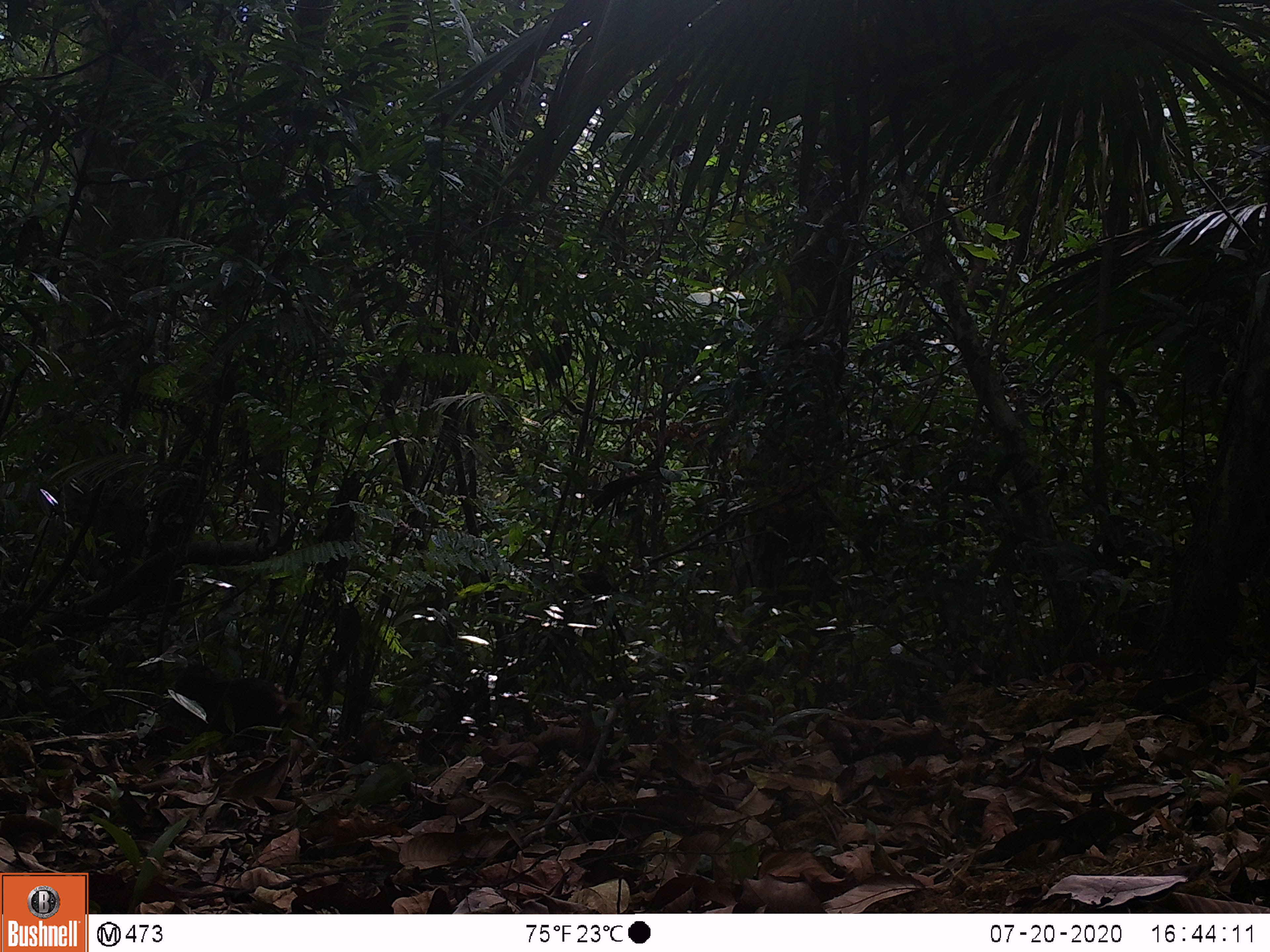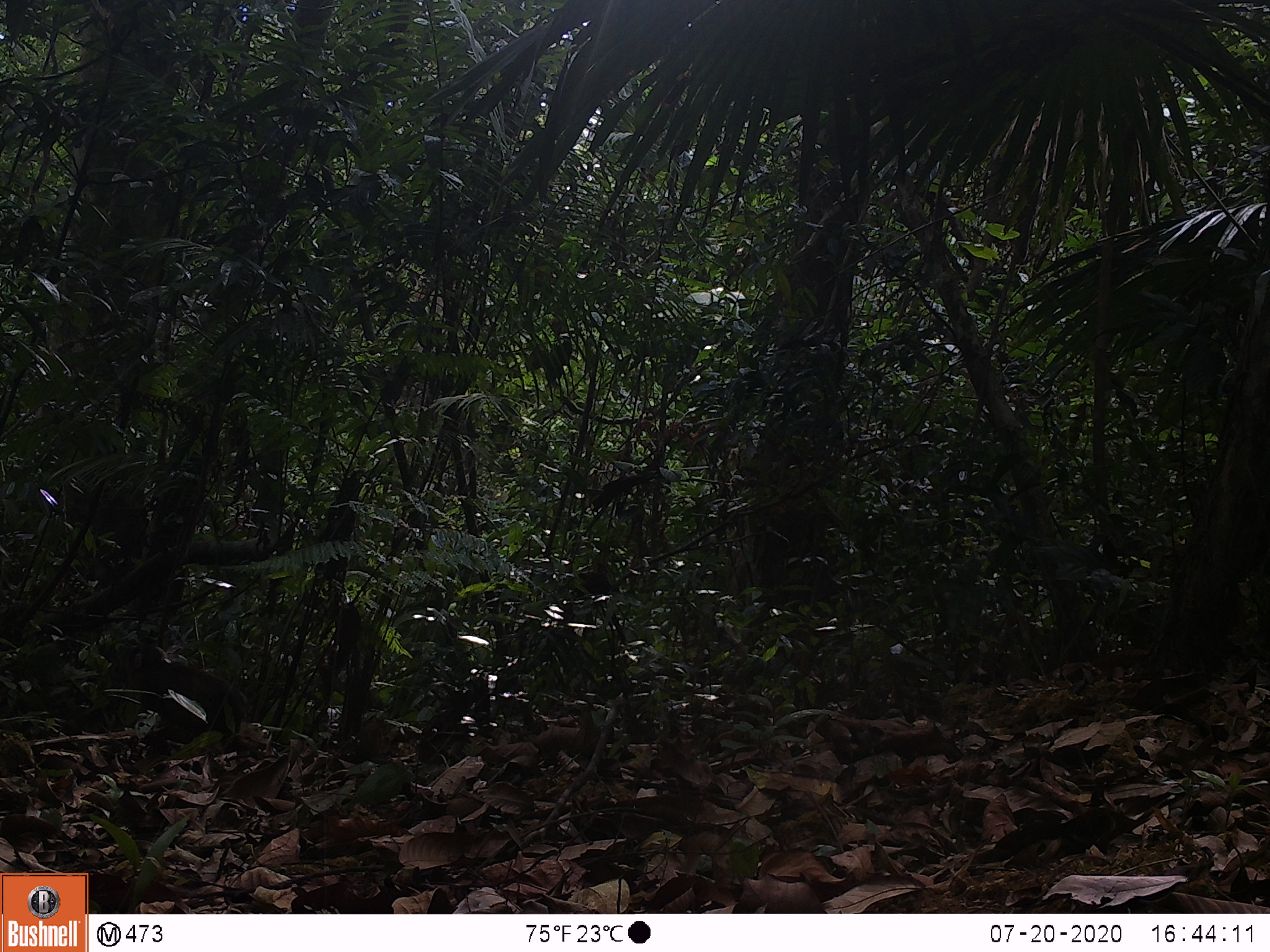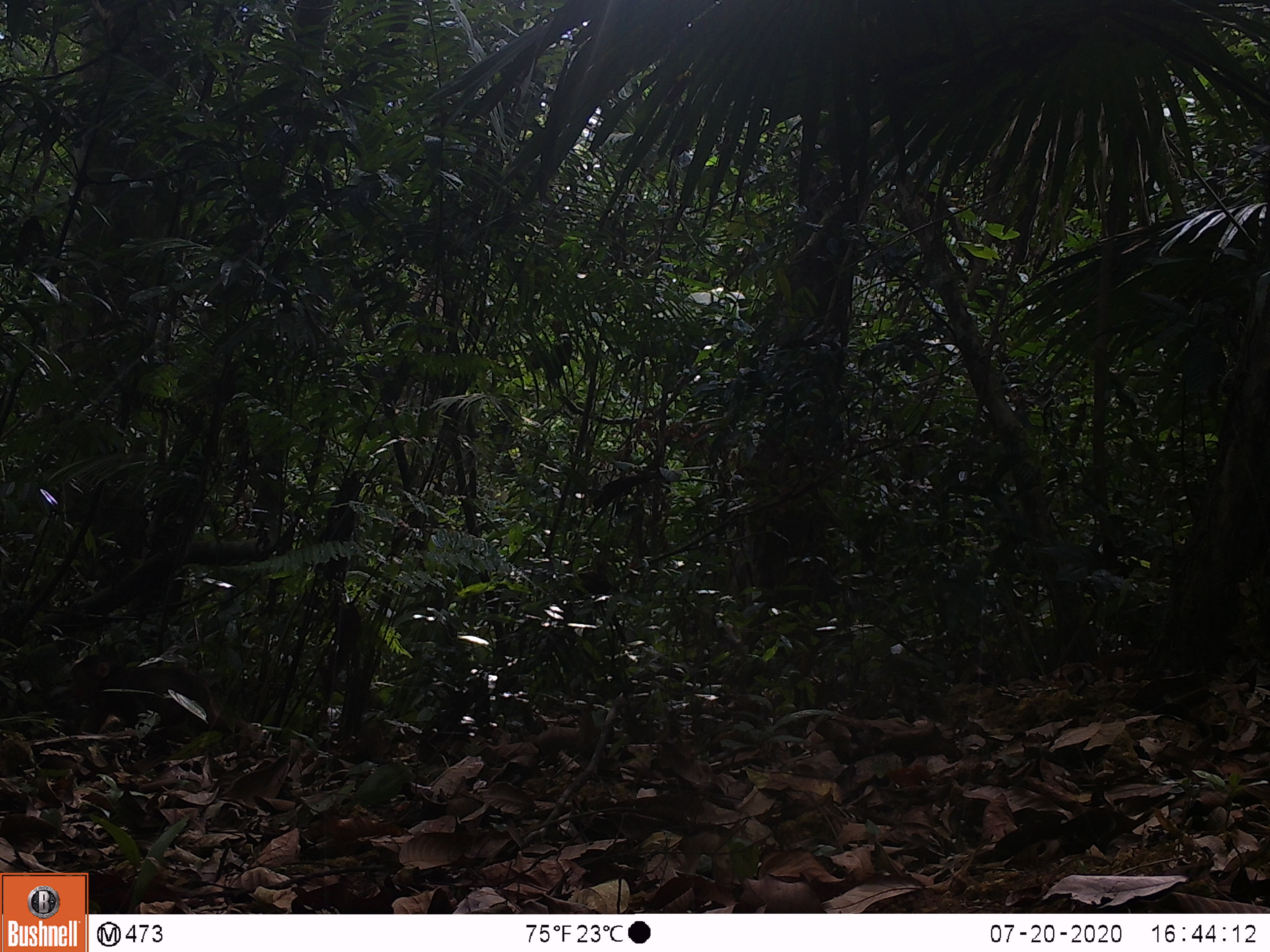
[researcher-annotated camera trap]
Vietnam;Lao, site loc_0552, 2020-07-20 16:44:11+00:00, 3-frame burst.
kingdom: Animalia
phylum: Chordata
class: Mammalia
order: Primates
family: Cercopithecidae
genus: Macaca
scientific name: Macaca arctoides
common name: stump-tailed macaque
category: stump tailed macaque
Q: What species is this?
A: Stump tailed macaque (stump-tailed macaque) (Macaca arctoides).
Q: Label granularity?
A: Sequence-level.